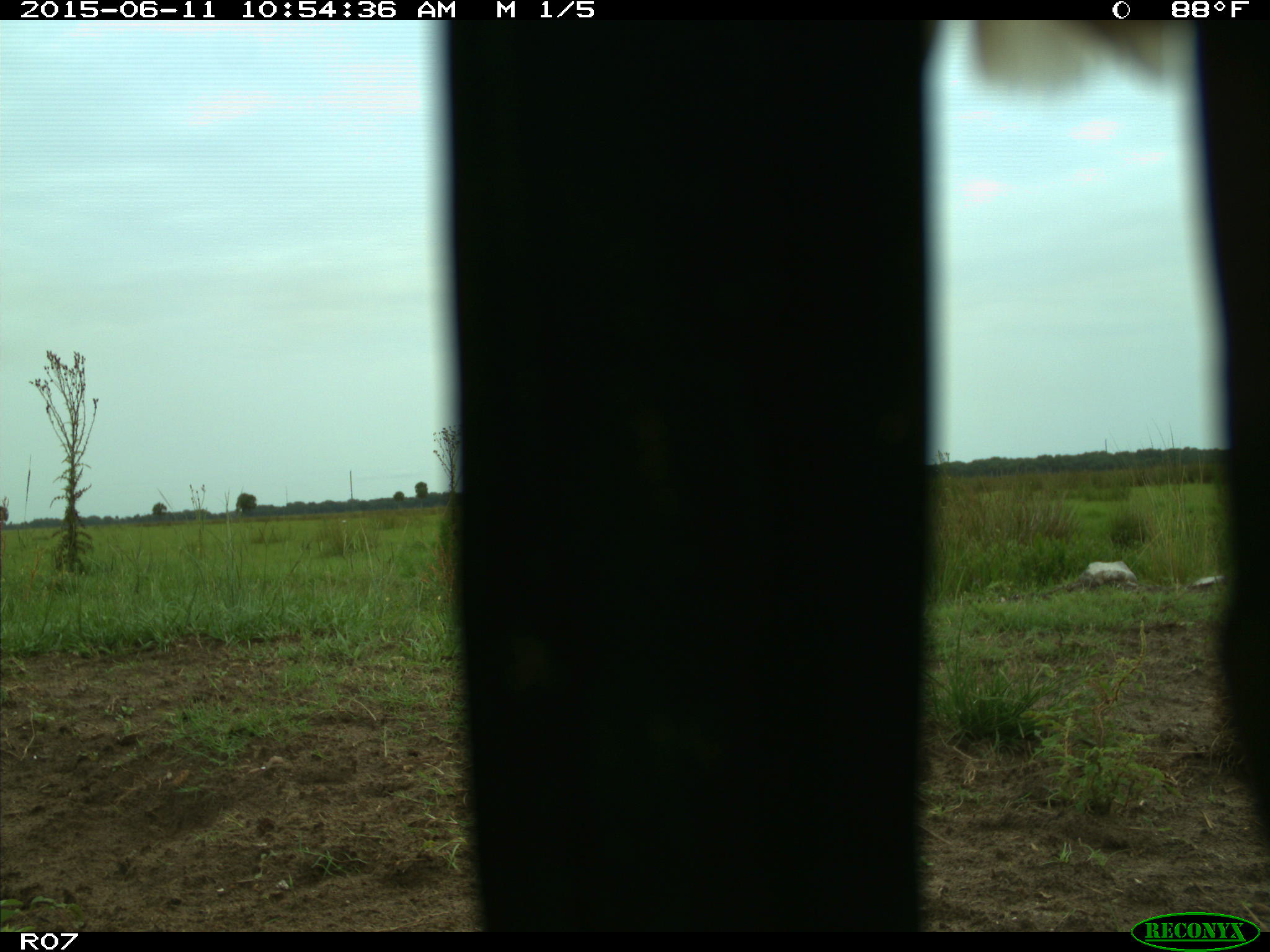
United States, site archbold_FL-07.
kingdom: Animalia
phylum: Chordata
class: Mammalia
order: Artiodactyla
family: Bovidae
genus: Bos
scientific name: Bos taurus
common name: domestic cow